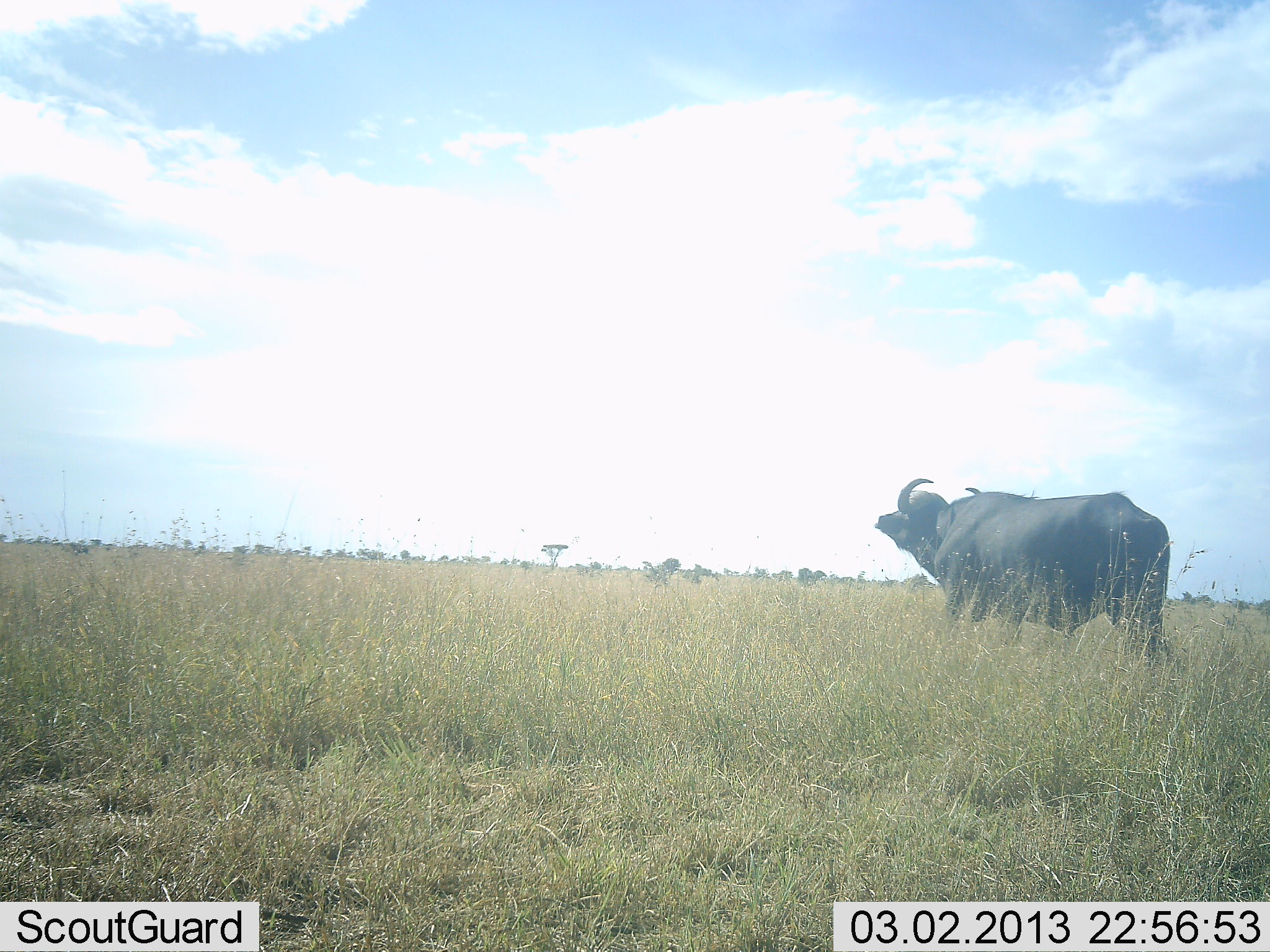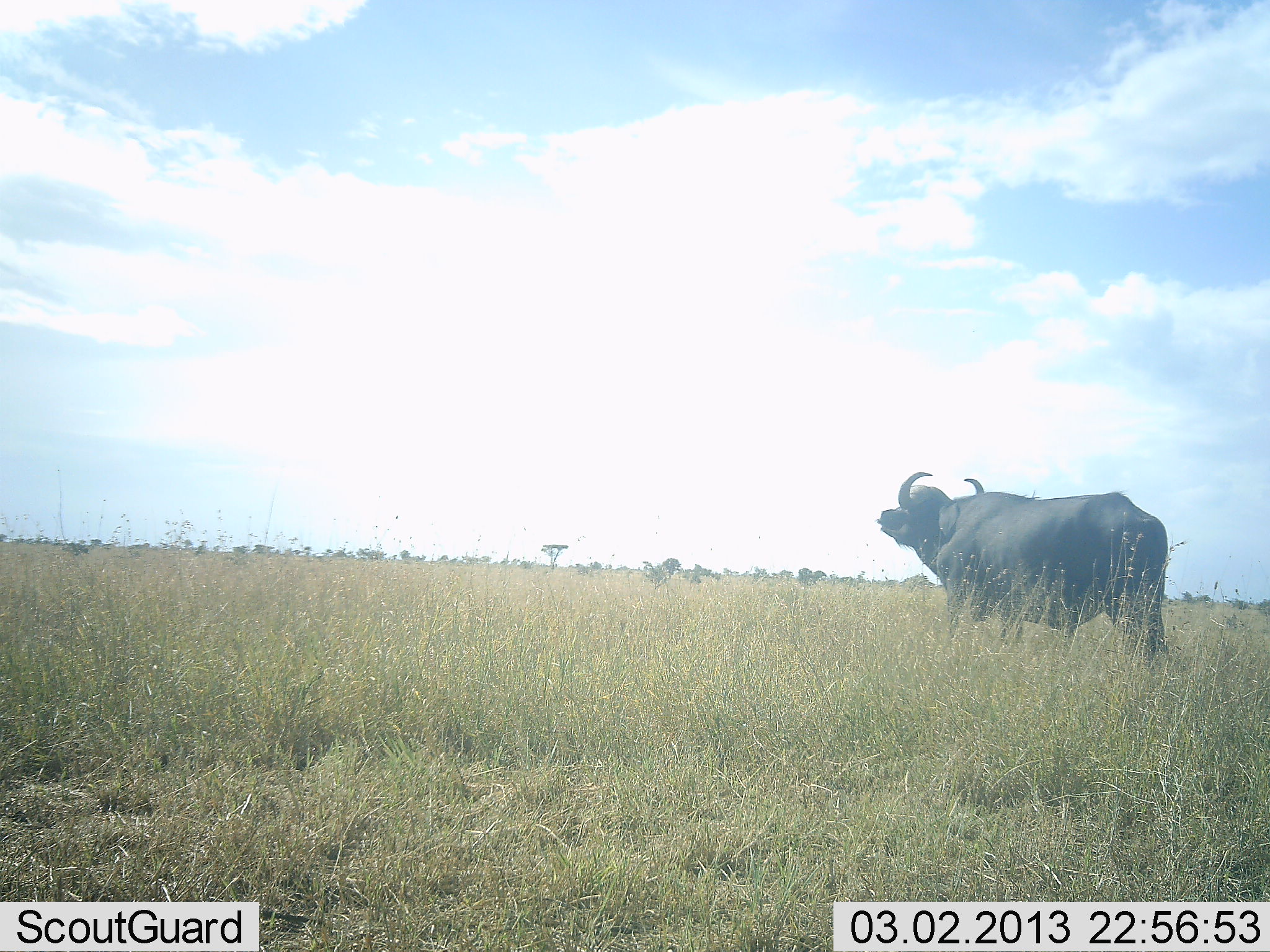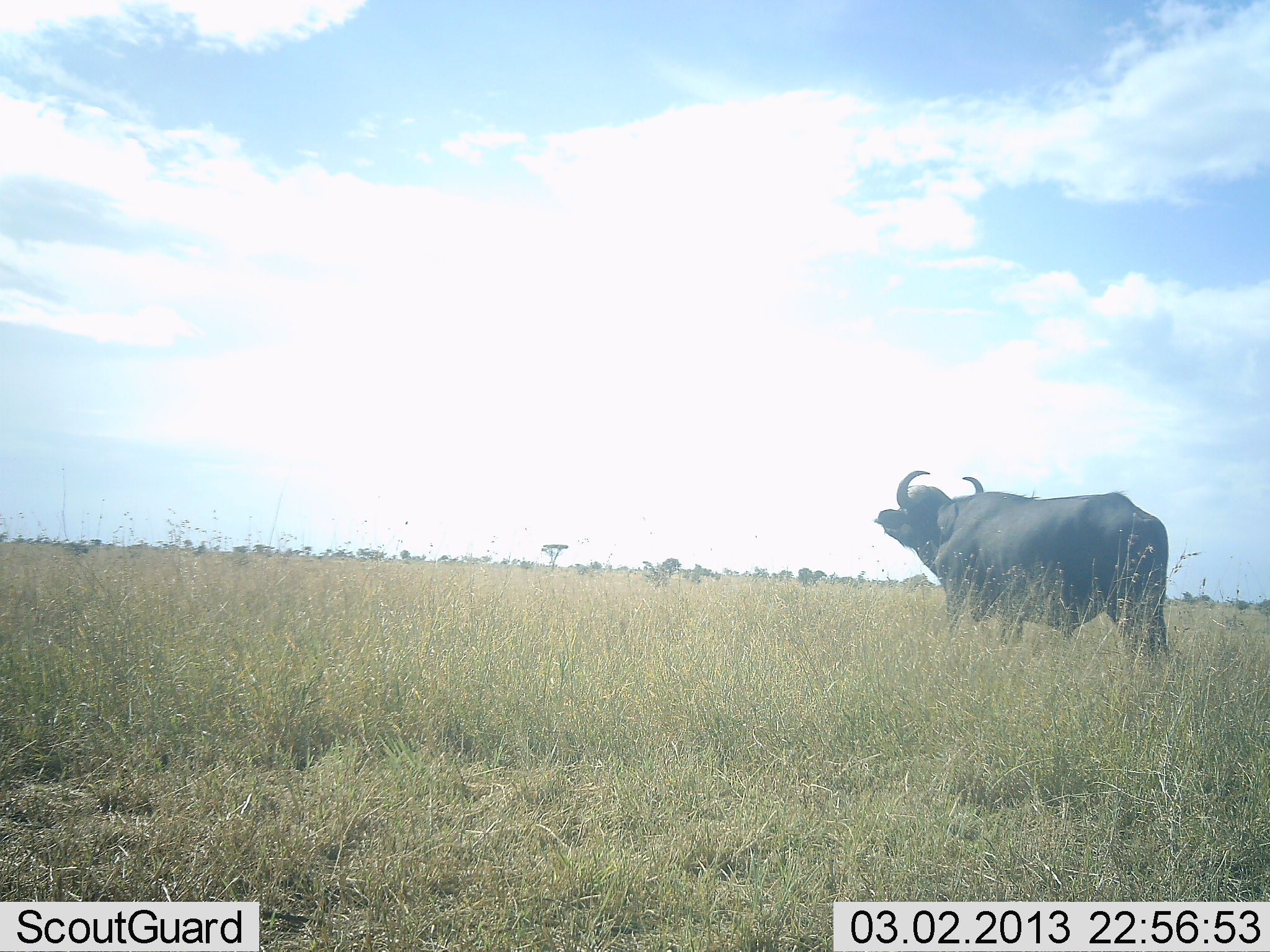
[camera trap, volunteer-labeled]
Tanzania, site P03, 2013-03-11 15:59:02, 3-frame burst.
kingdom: Animalia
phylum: Chordata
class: Mammalia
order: Artiodactyla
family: Bovidae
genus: Syncerus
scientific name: Syncerus caffer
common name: cape buffalo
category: buffalo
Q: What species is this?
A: Buffalo (cape buffalo) (Syncerus caffer).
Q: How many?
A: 1.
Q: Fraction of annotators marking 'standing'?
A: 90%.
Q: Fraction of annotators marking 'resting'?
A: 0%.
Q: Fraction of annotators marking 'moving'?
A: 3%.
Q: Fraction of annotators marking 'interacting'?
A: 0%.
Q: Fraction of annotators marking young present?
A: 0%.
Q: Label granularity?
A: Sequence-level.